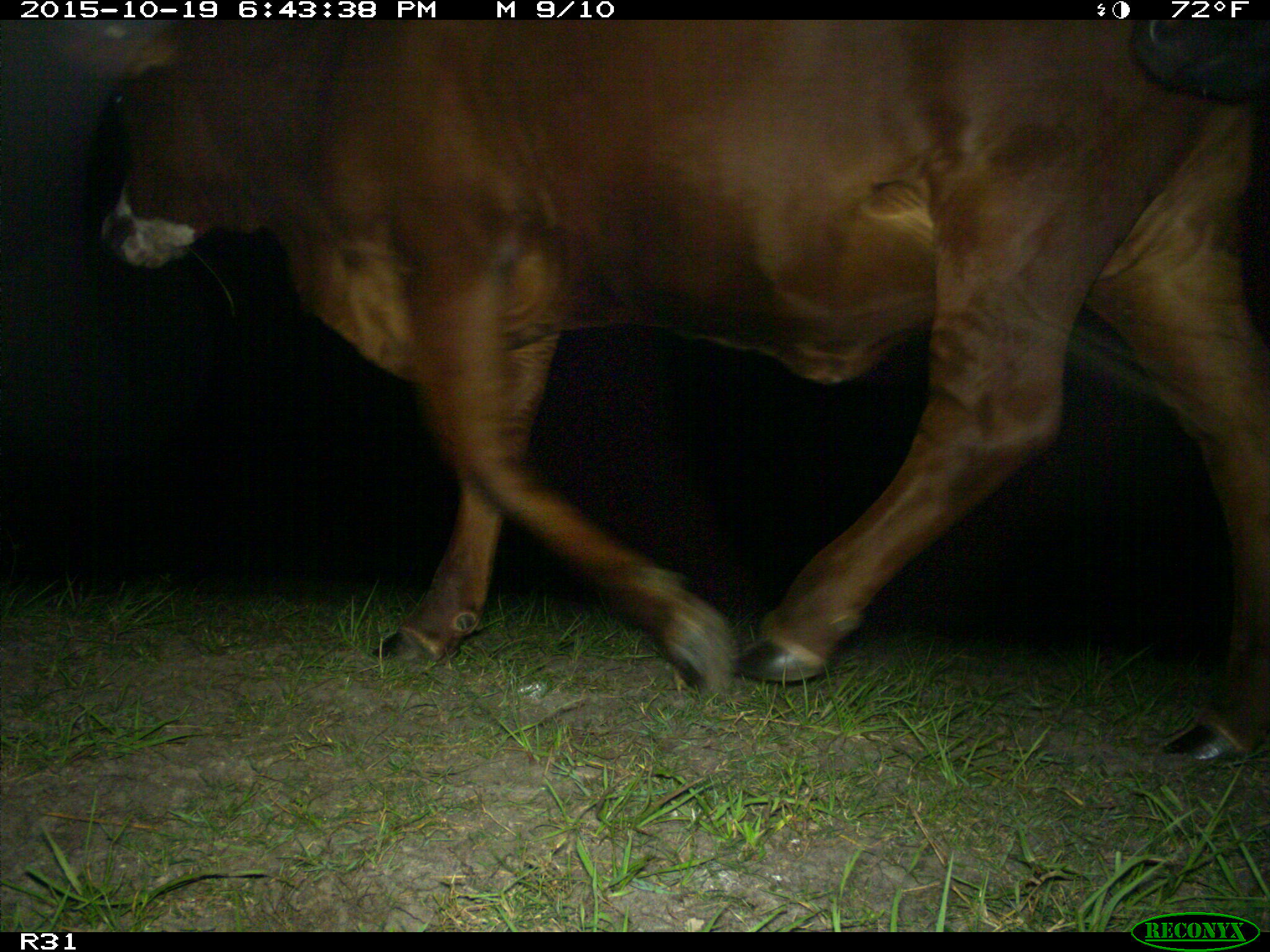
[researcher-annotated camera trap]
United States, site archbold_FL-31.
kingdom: Animalia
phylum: Chordata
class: Mammalia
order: Artiodactyla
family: Bovidae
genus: Bos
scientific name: Bos taurus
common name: domestic cow